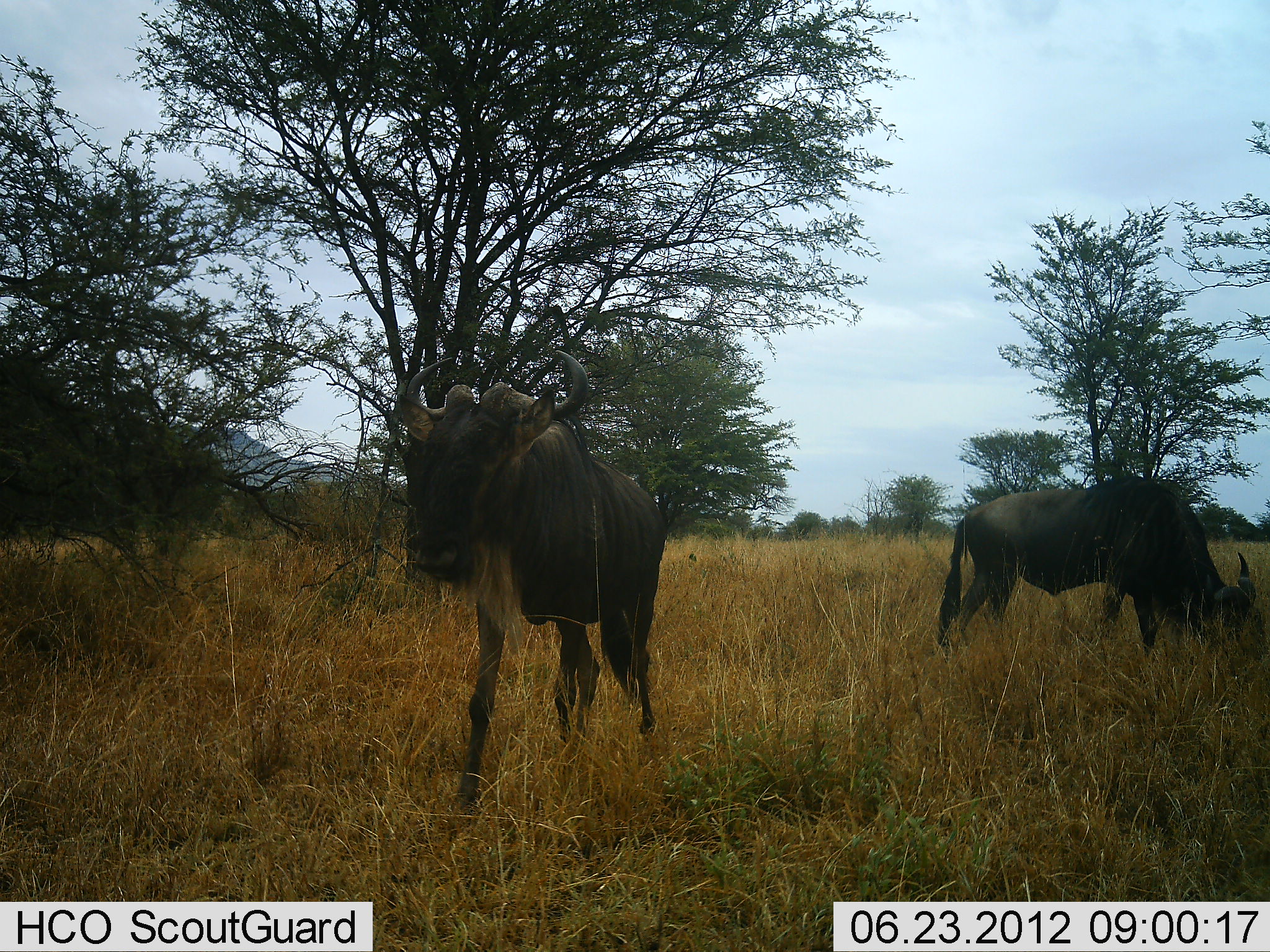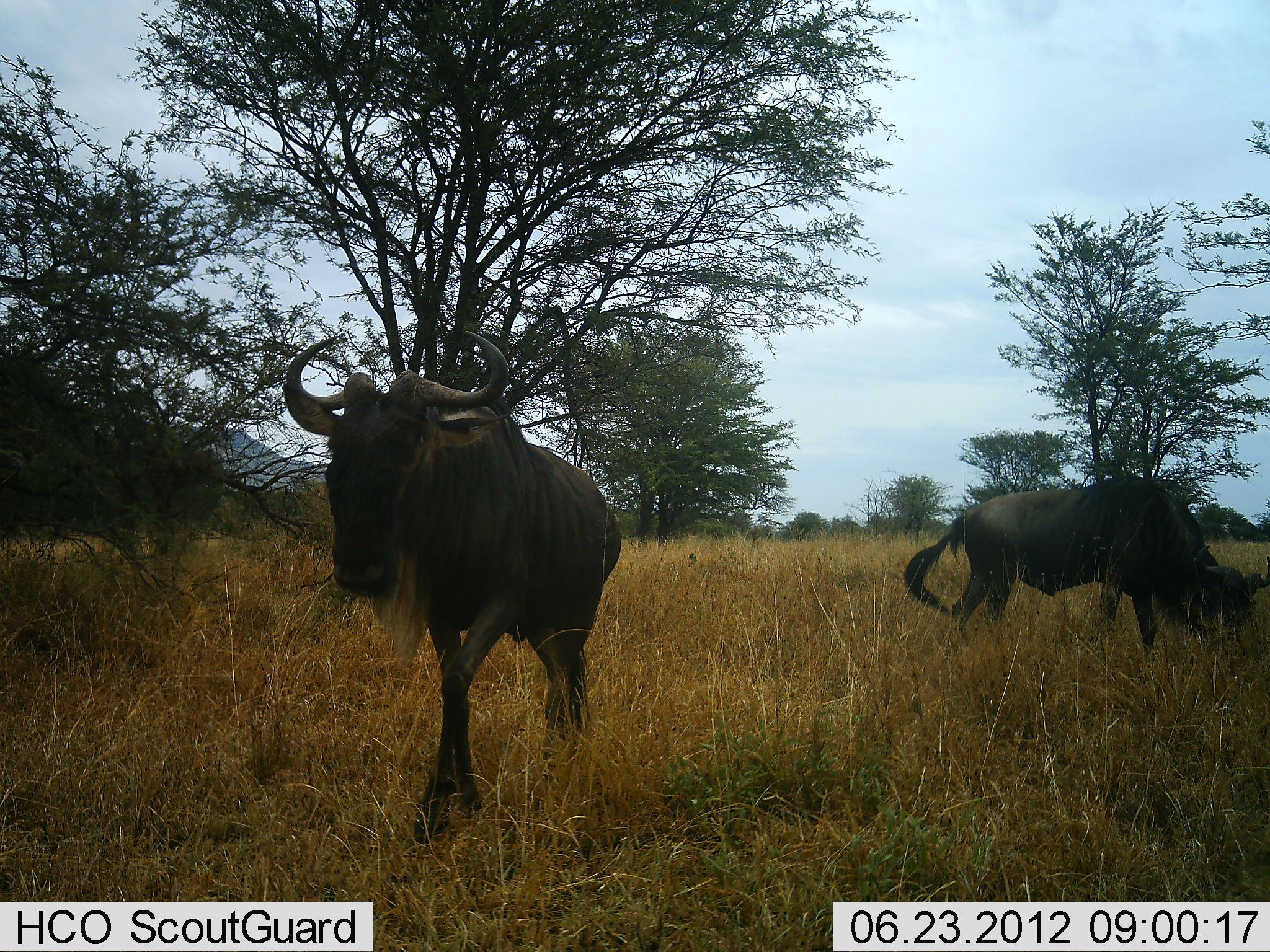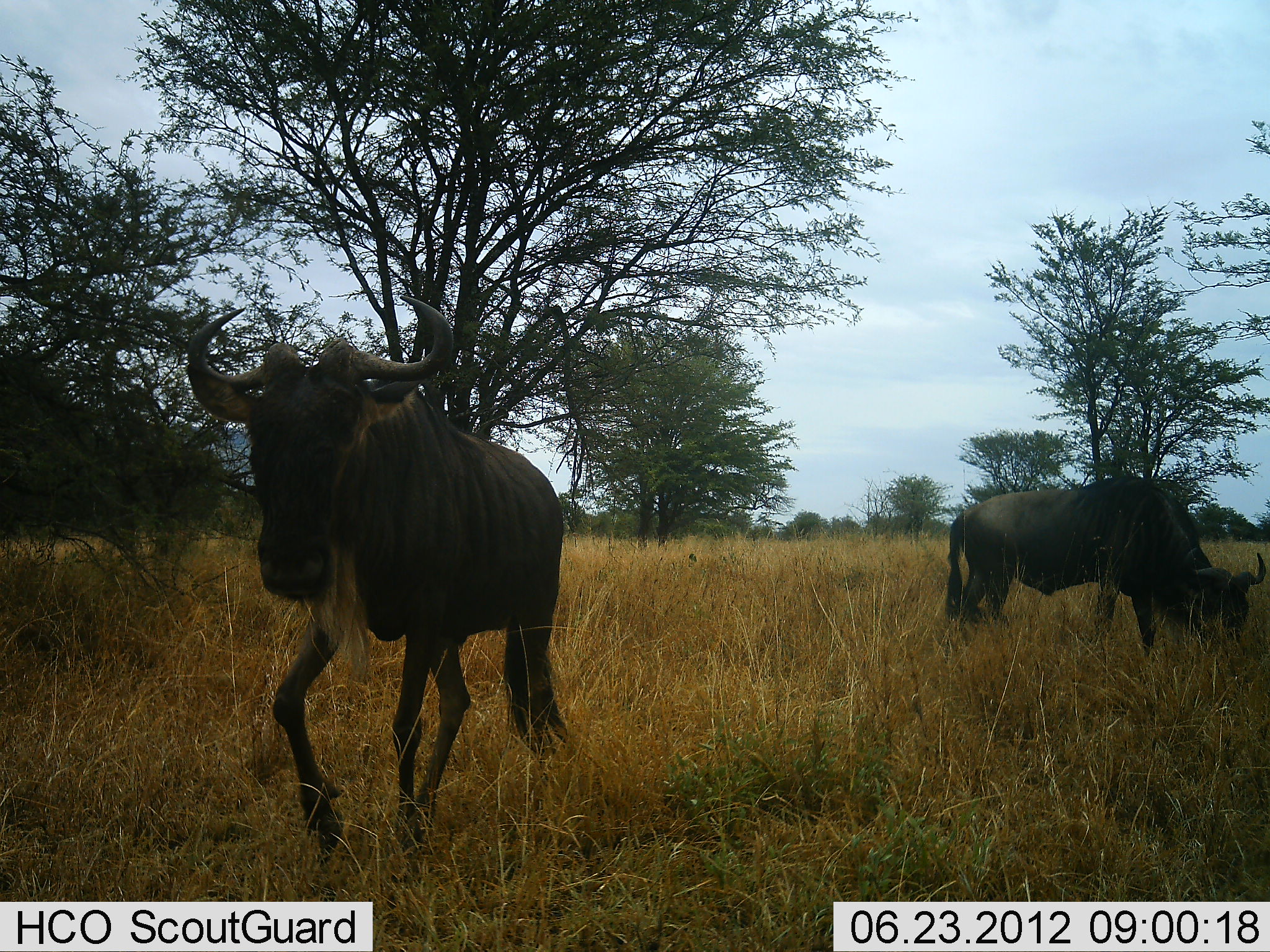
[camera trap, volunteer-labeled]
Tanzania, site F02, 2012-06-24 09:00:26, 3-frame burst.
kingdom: Animalia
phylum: Chordata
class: Mammalia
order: Artiodactyla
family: Bovidae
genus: Connochaetes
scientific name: Connochaetes taurinus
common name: blue wildebeest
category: wildebeest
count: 2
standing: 30%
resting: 0%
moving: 90%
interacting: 0%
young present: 0%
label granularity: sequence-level